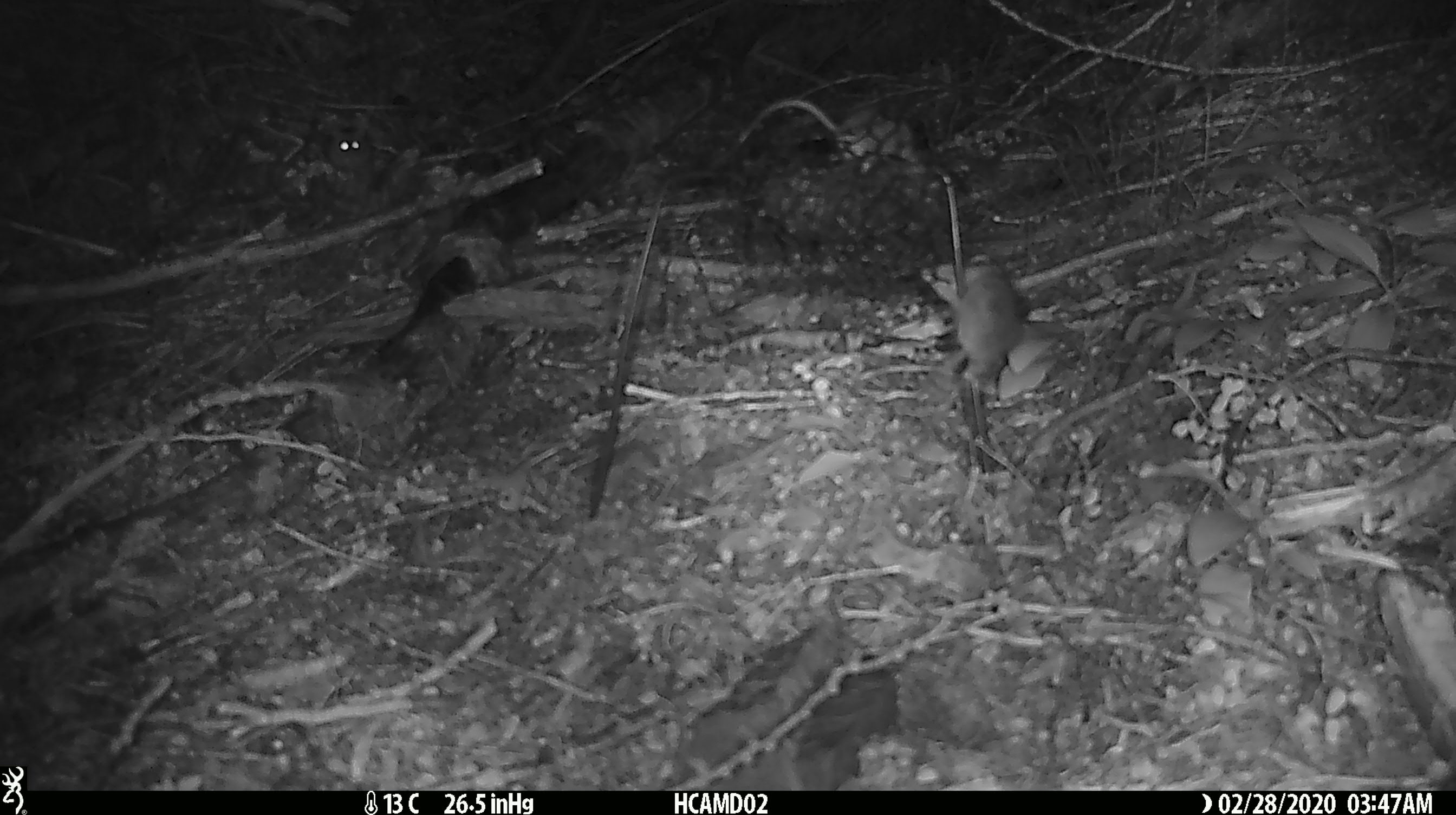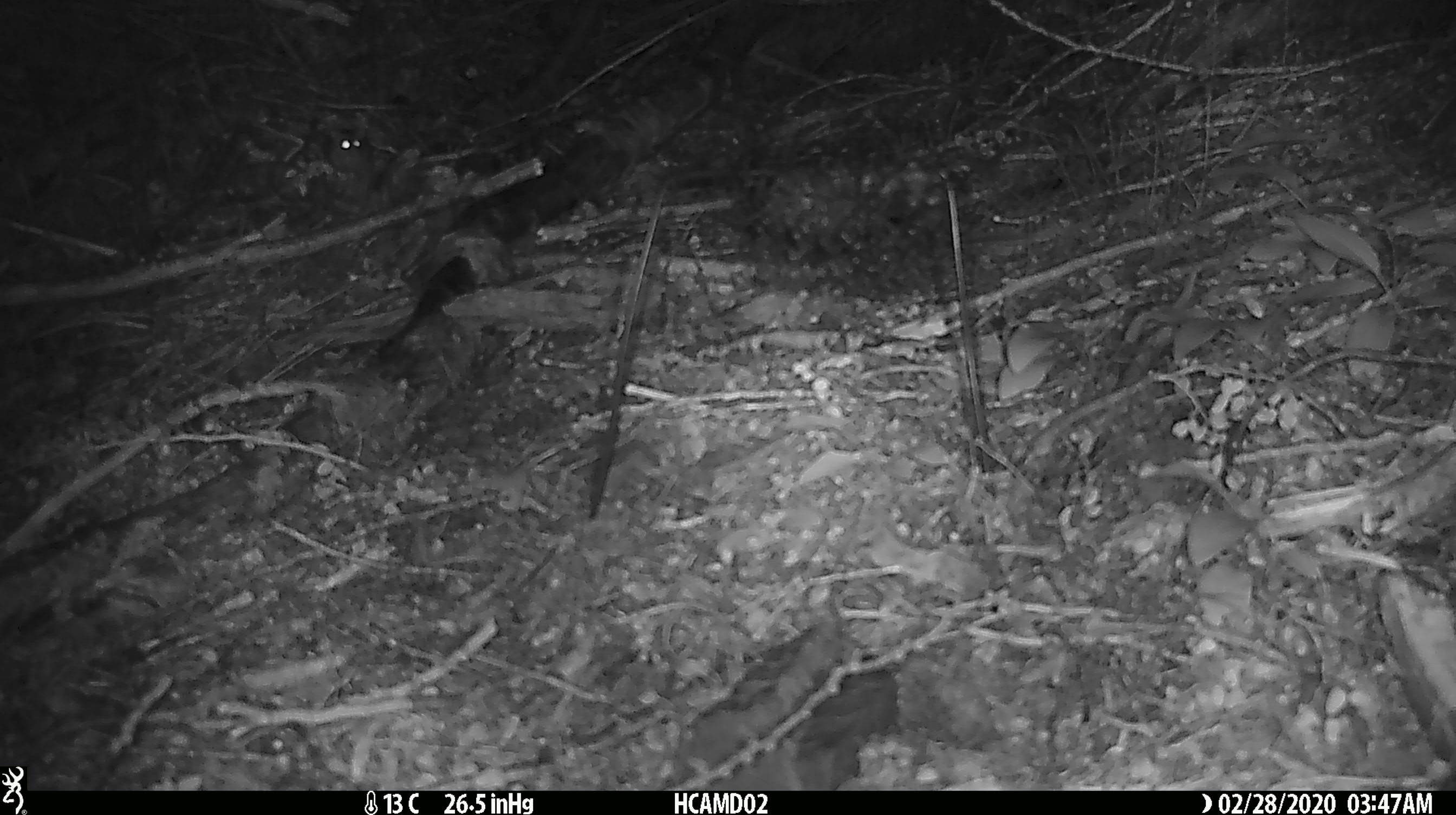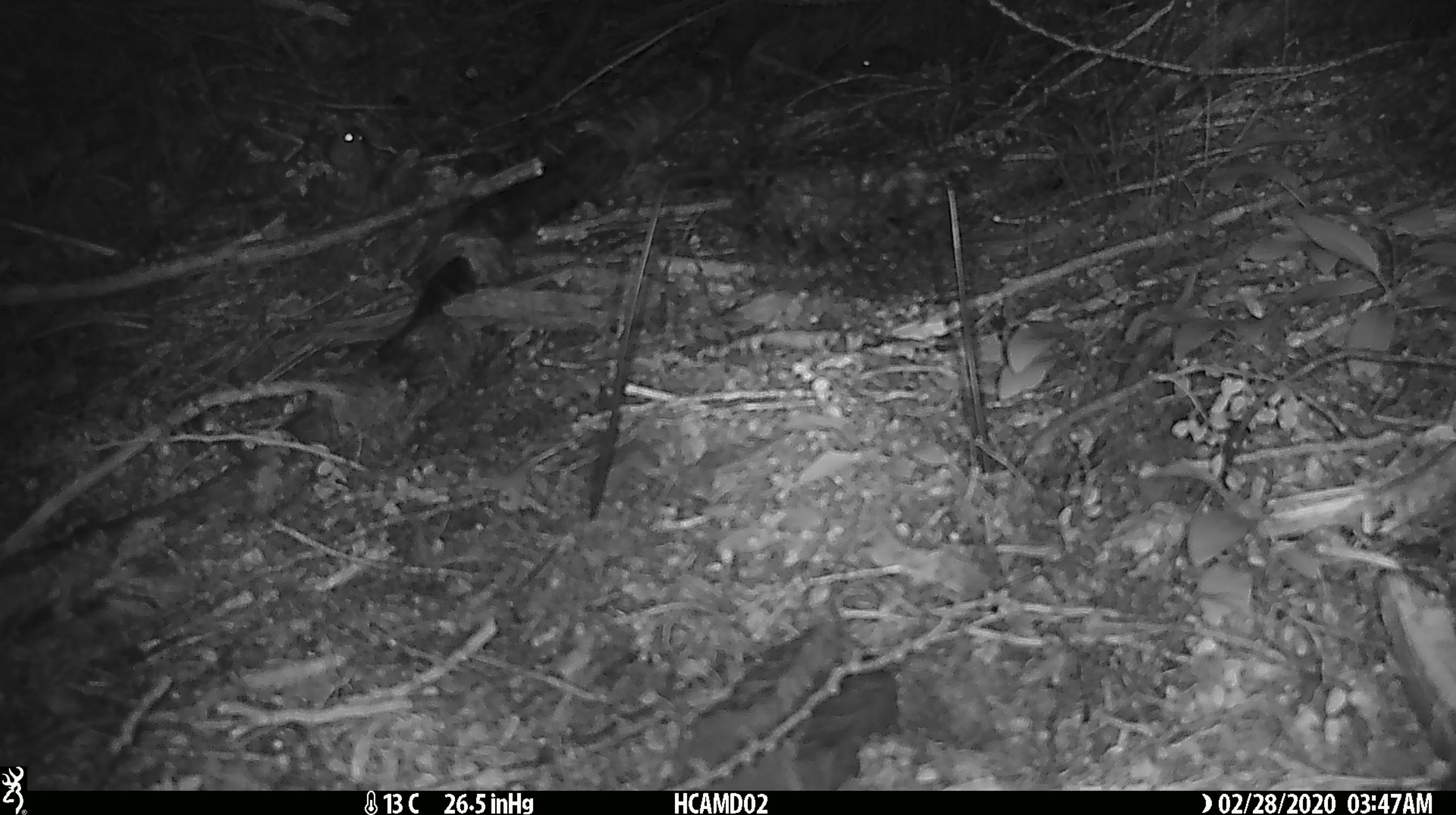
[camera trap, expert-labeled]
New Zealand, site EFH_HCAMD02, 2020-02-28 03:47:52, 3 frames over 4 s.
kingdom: Animalia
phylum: Chordata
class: Mammalia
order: Rodentia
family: Muridae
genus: Mus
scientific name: Mus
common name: mouse